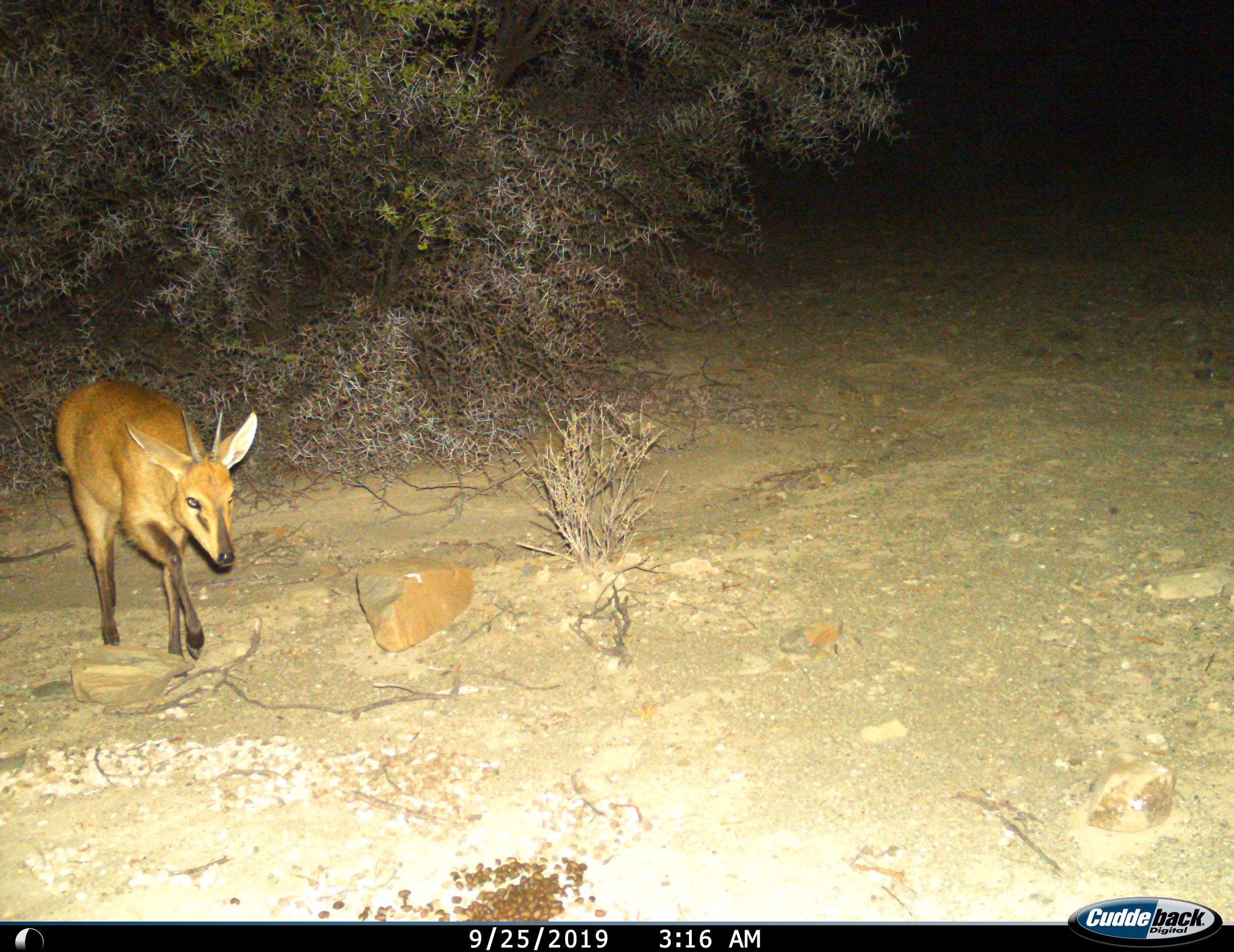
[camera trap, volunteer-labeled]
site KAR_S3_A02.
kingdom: Animalia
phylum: Chordata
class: Mammalia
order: Artiodactyla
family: Bovidae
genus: Sylvicapra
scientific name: Sylvicapra grimmia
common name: common duiker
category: duikercommongrey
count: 1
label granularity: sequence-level